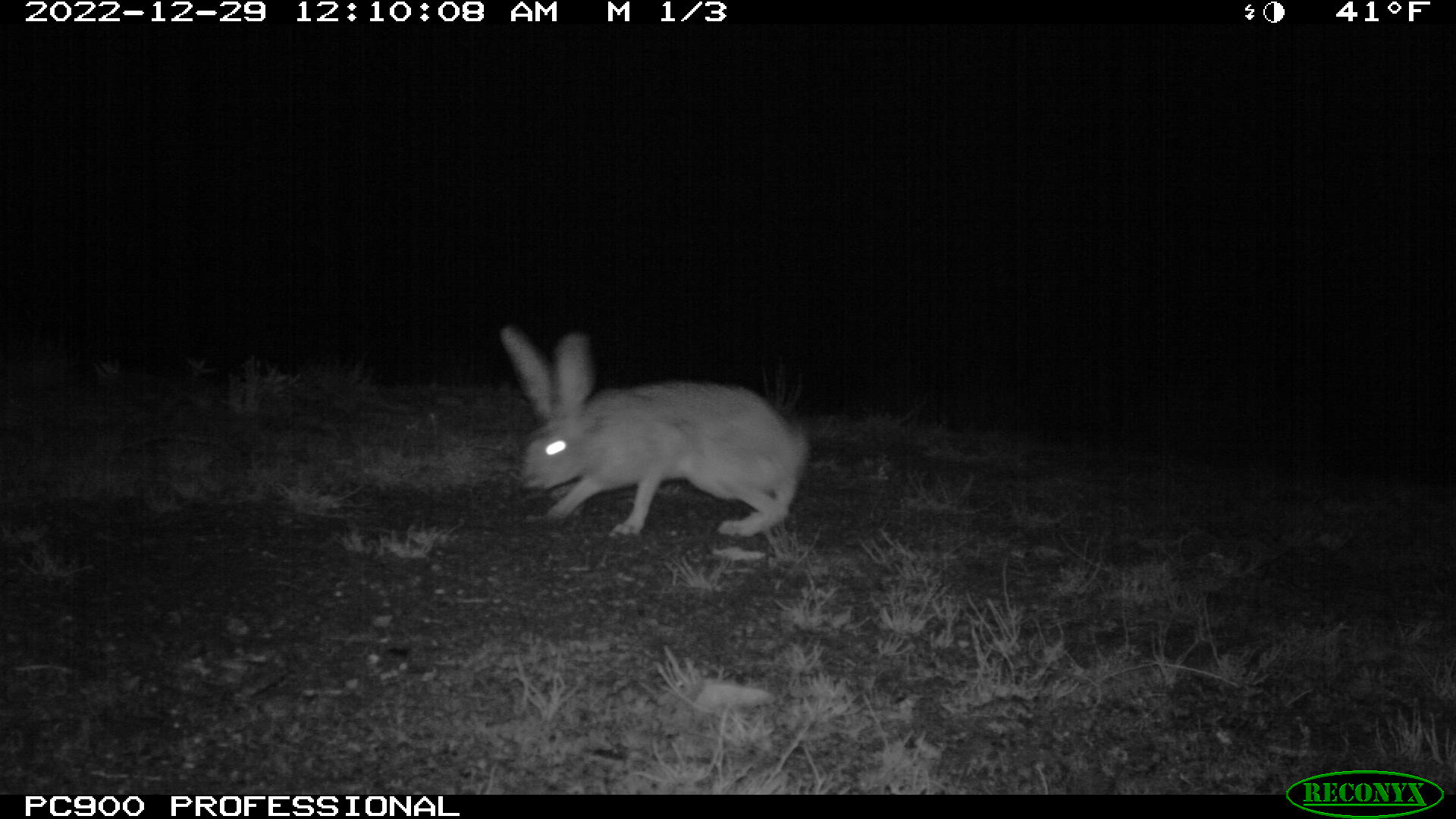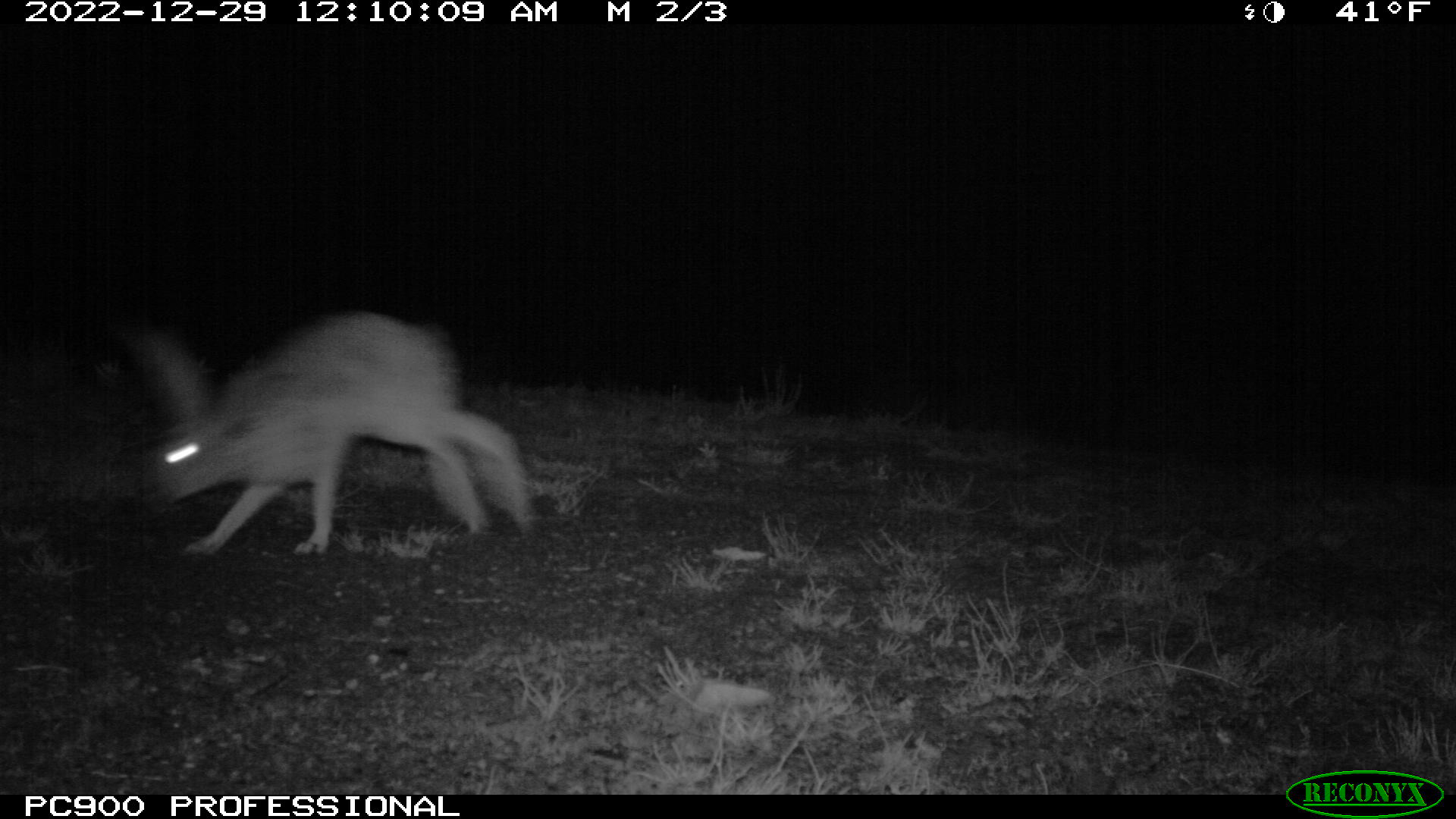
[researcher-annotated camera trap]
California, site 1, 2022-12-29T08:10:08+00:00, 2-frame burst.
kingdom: Animalia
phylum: Chordata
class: Mammalia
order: Lagomorpha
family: Leporidae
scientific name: Leporidae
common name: rabbit